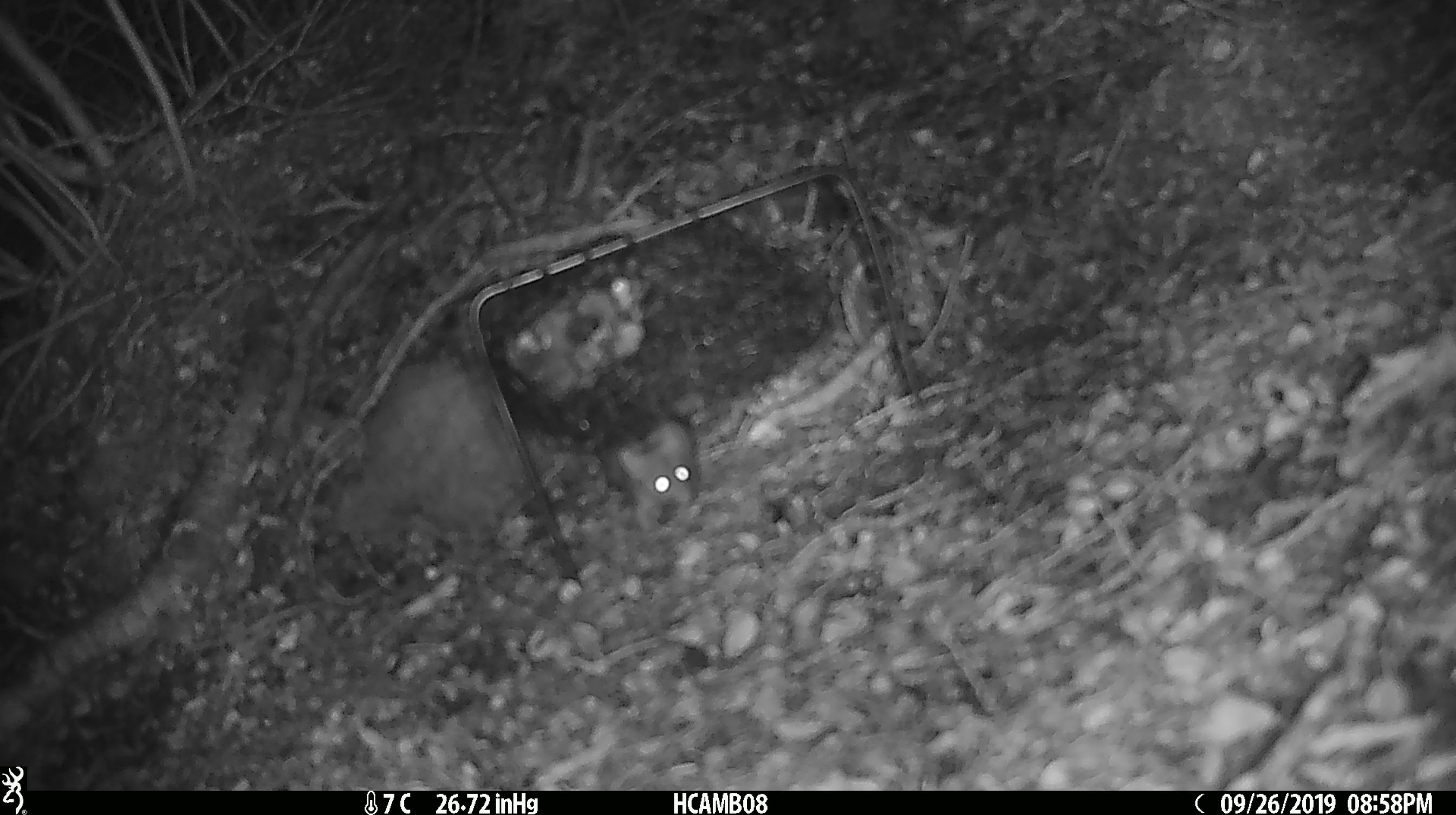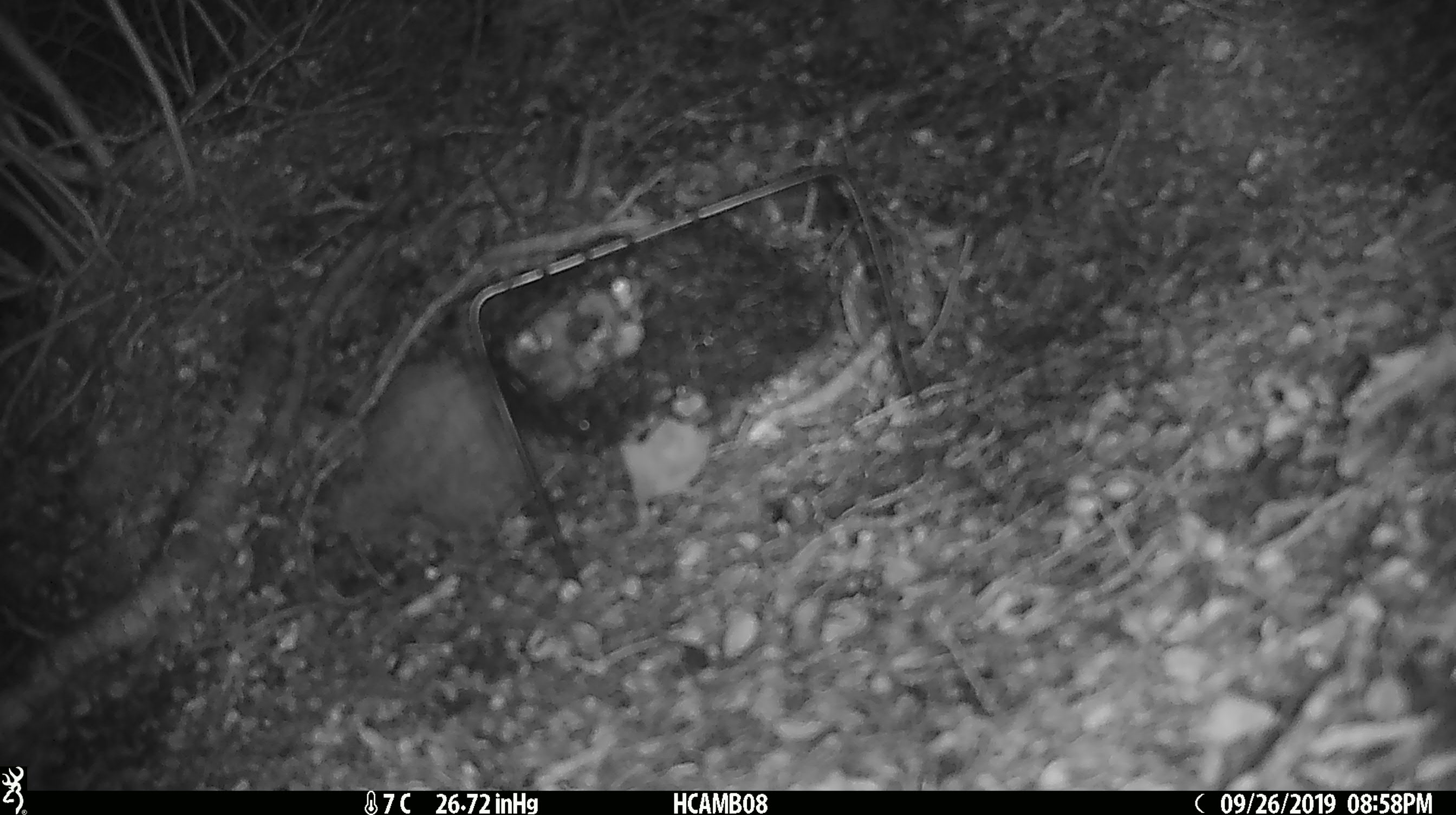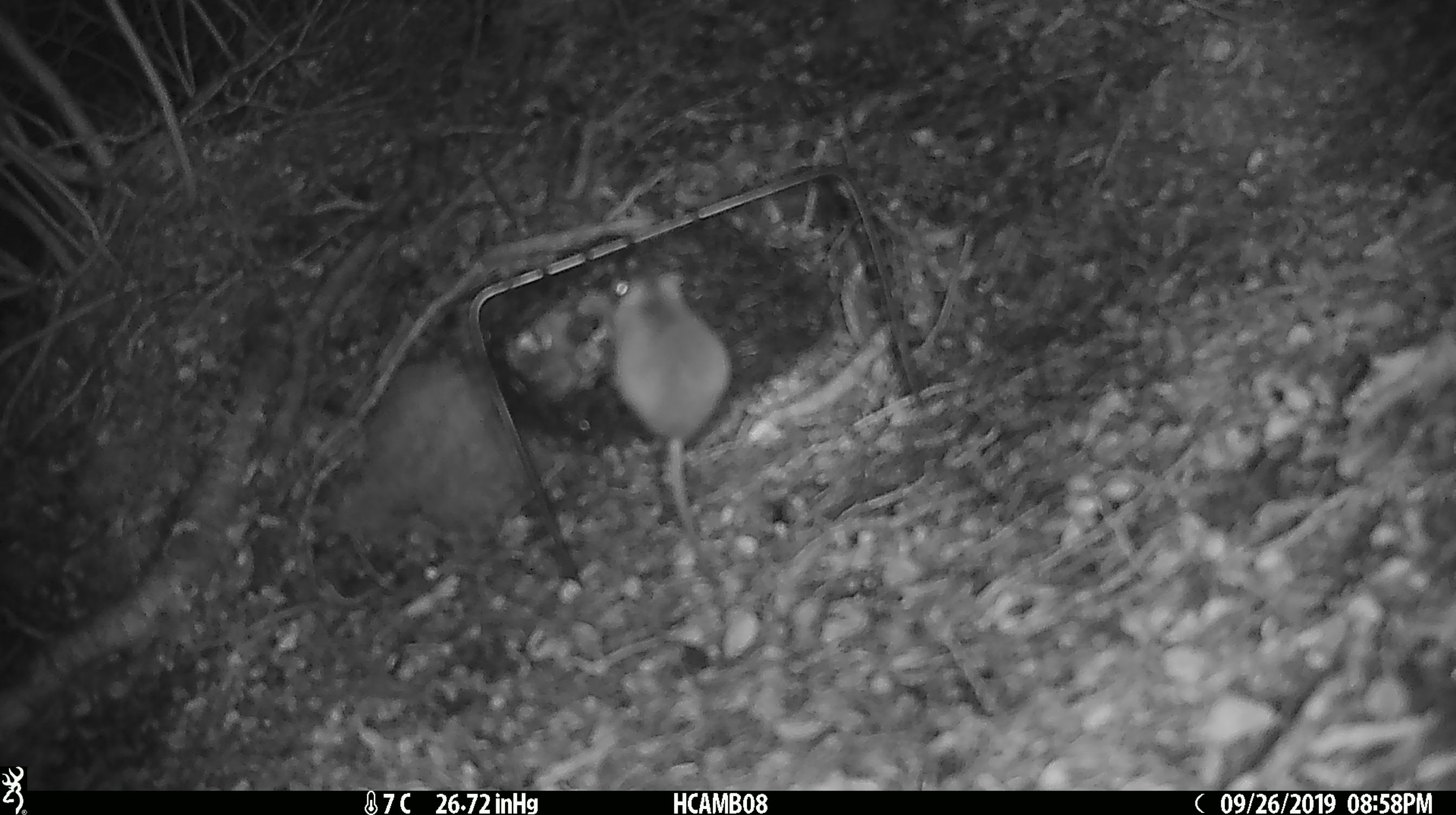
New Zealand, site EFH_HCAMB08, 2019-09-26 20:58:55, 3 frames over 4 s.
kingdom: Animalia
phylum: Chordata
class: Mammalia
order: Rodentia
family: Muridae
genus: Mus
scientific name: Mus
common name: mouse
Mouse (Mus).